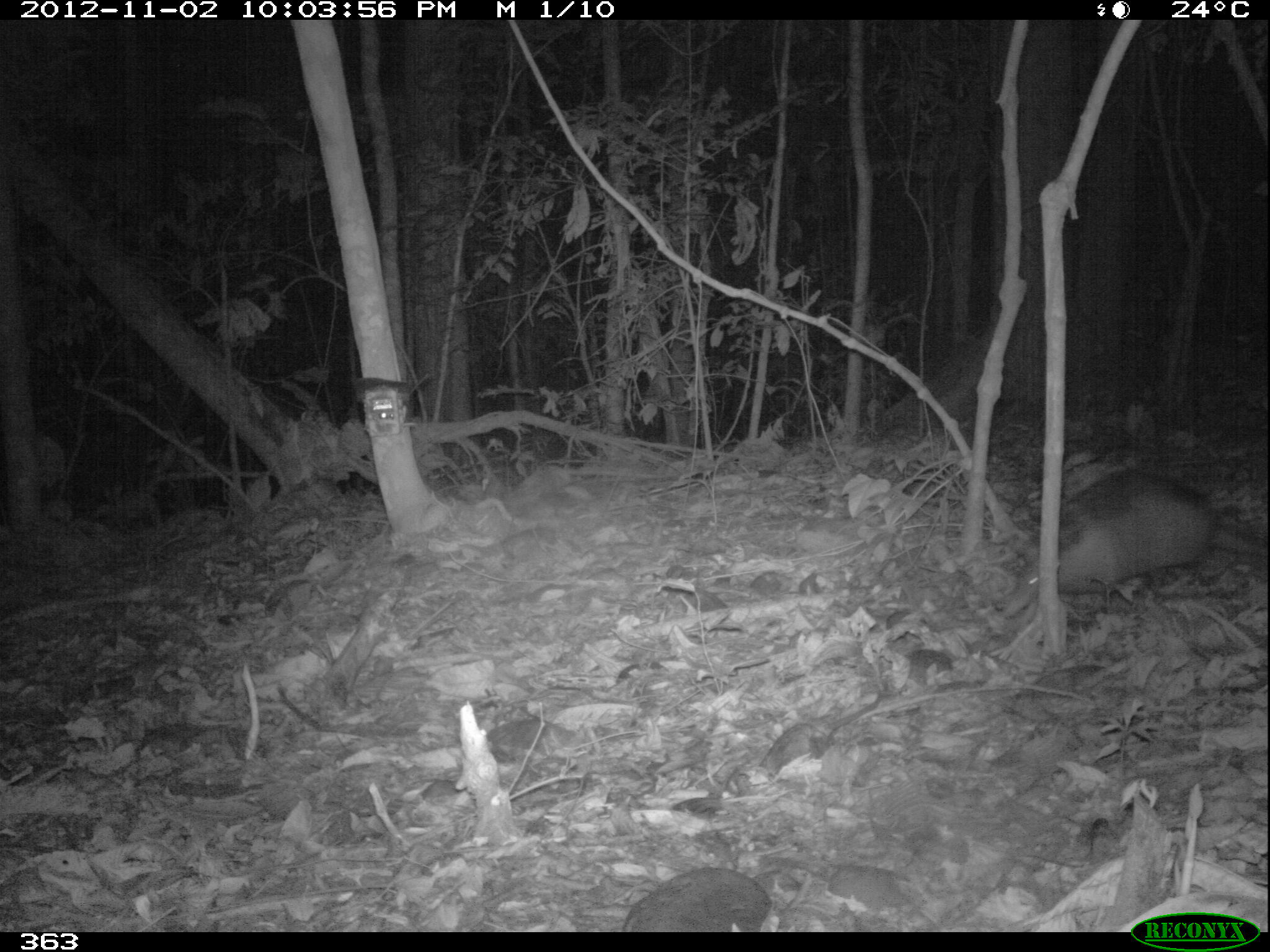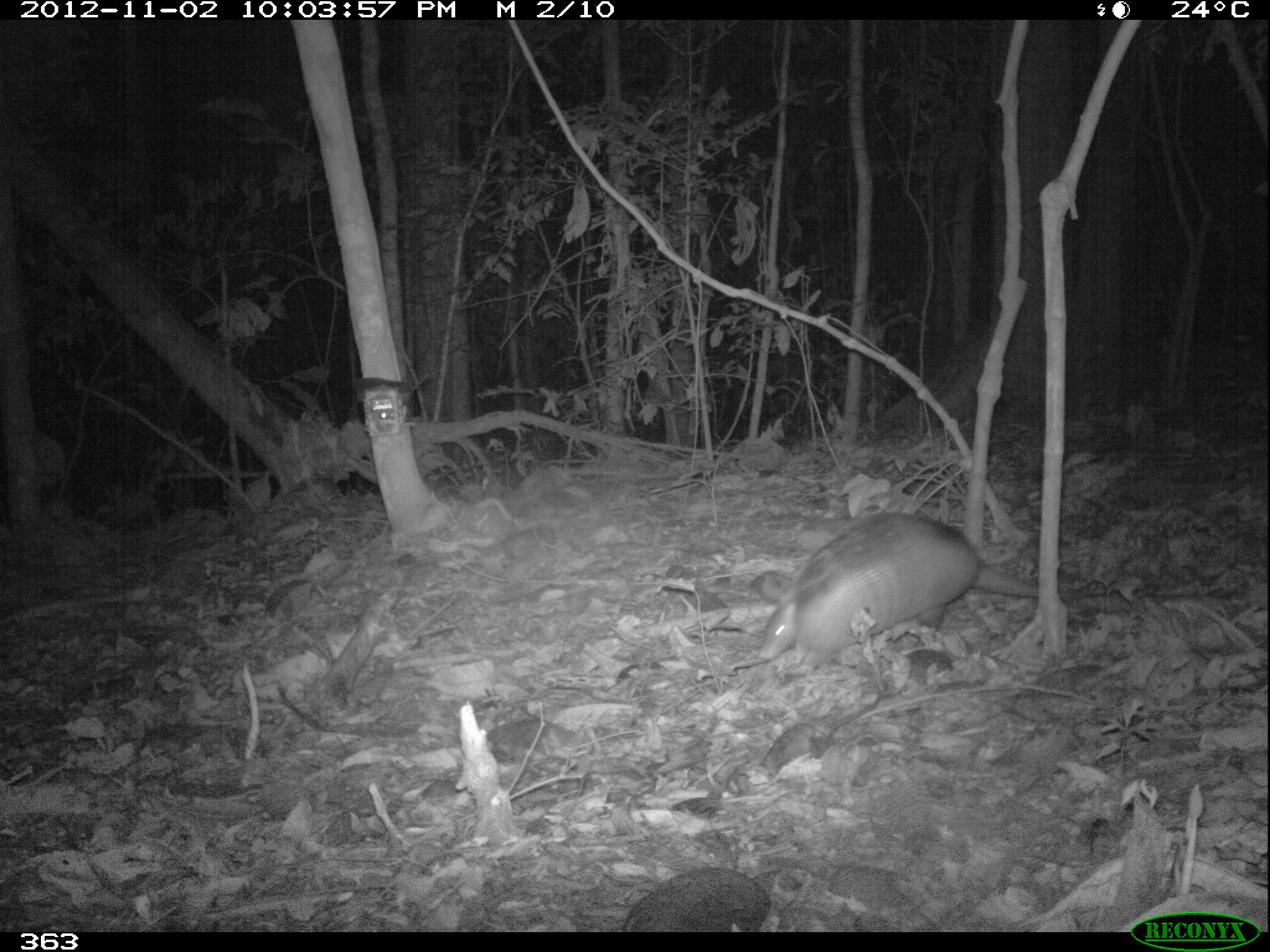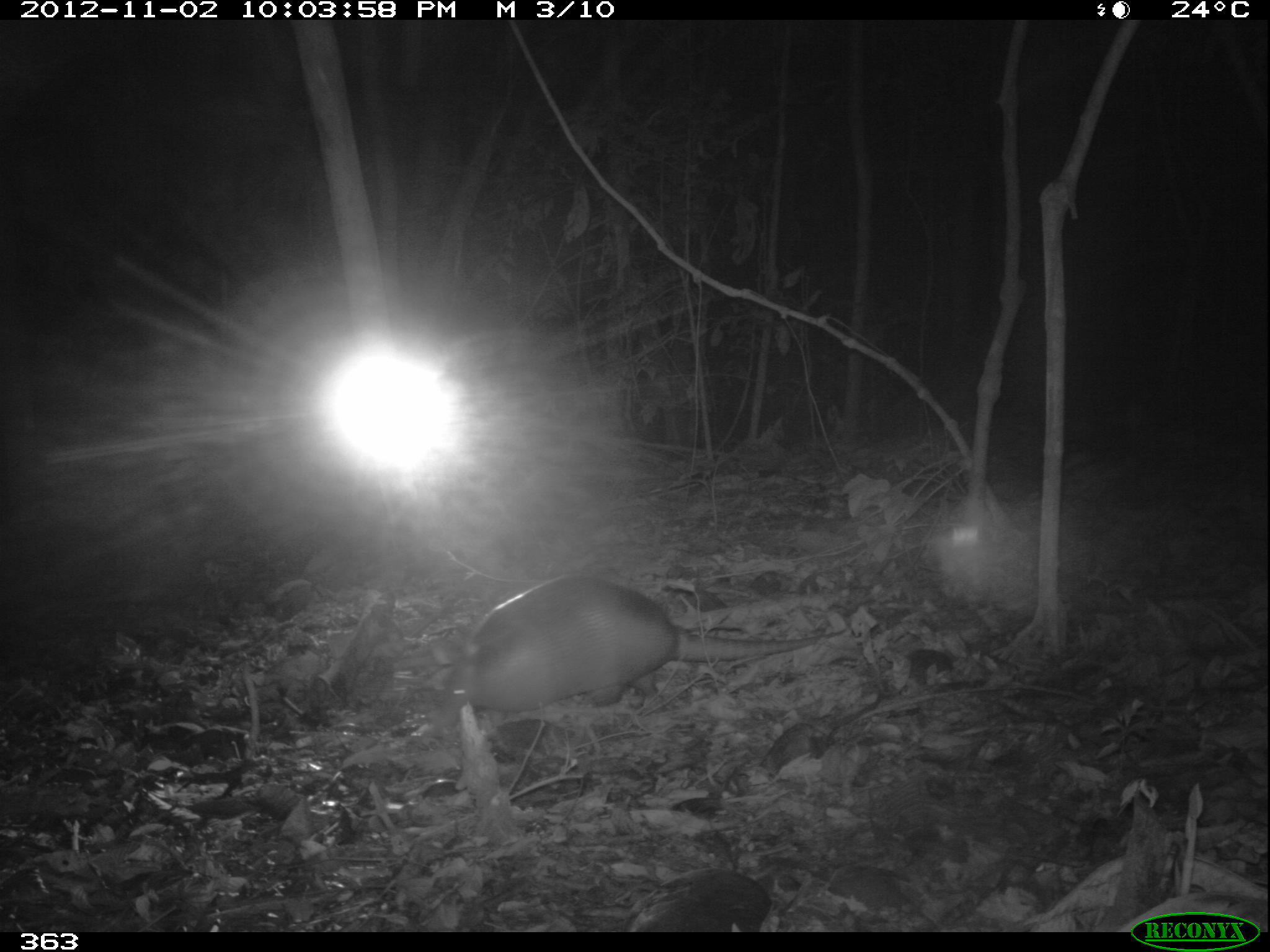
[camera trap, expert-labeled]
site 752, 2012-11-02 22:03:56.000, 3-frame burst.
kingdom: Animalia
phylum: Chordata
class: Mammalia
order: Cingulata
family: Dasypodidae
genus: Dasypus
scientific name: Dasypus novemcinctus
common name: nine-banded armadillo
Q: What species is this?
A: Dasypus novemcinctus (nine-banded armadillo).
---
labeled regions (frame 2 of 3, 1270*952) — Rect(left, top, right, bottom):
dasypus novemcinctus: Rect(752, 509, 1105, 675)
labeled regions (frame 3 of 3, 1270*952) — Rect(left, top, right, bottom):
dasypus novemcinctus: Rect(426, 570, 848, 719)